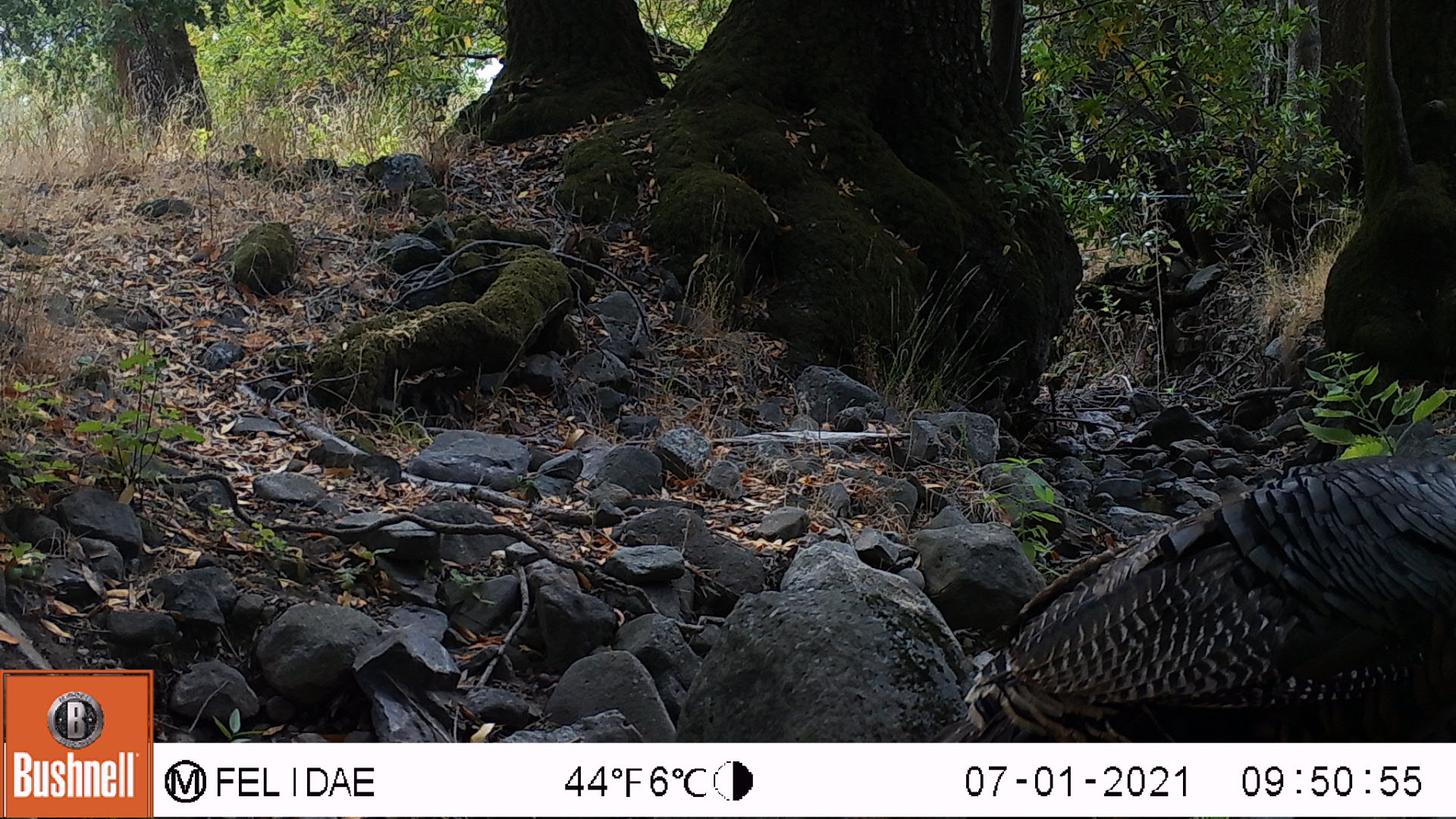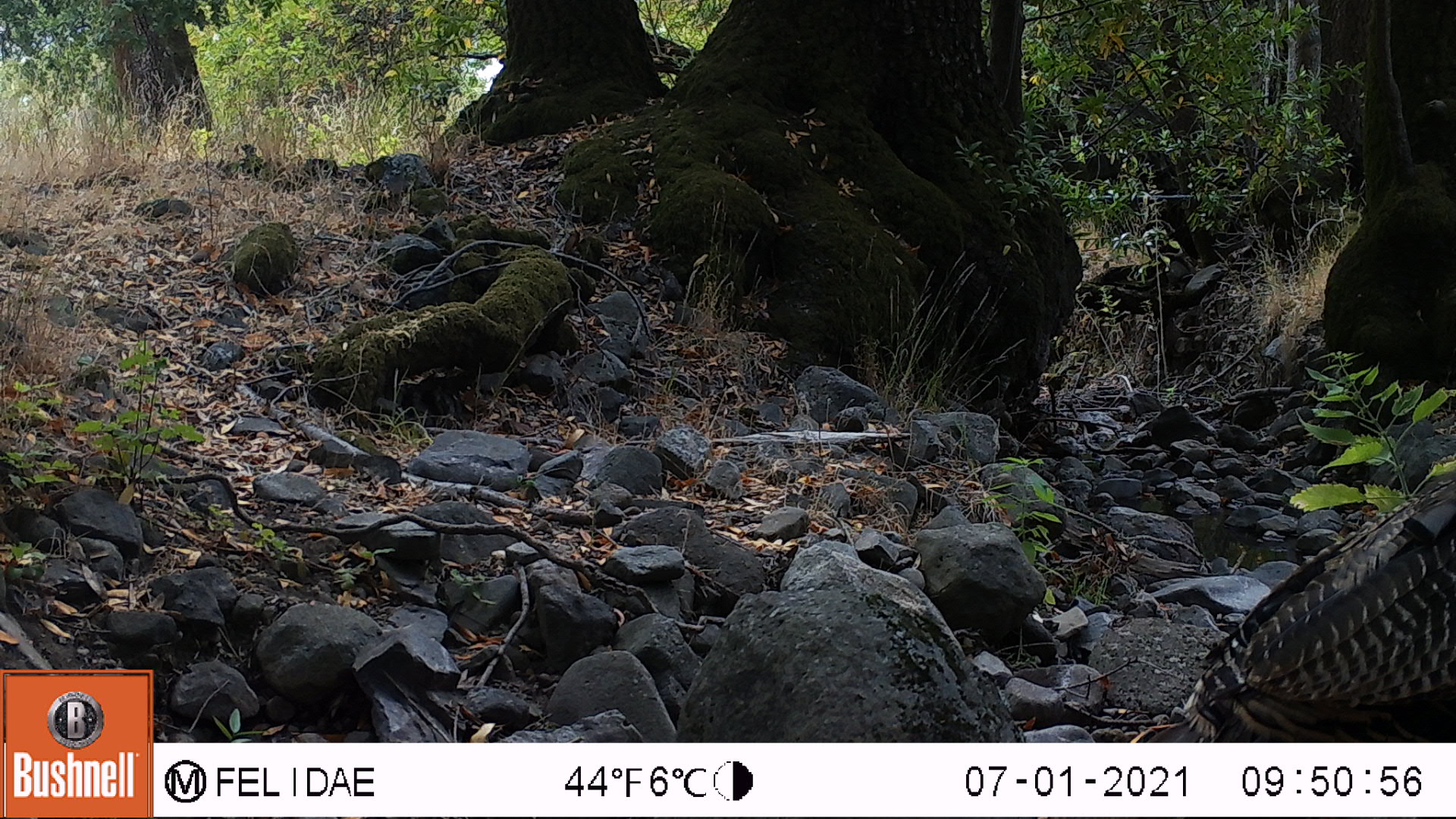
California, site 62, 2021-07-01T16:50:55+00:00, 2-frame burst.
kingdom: Animalia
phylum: Chordata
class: Aves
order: Galliformes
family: Phasianidae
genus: Meleagris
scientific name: Meleagris gallopavo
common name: turkey